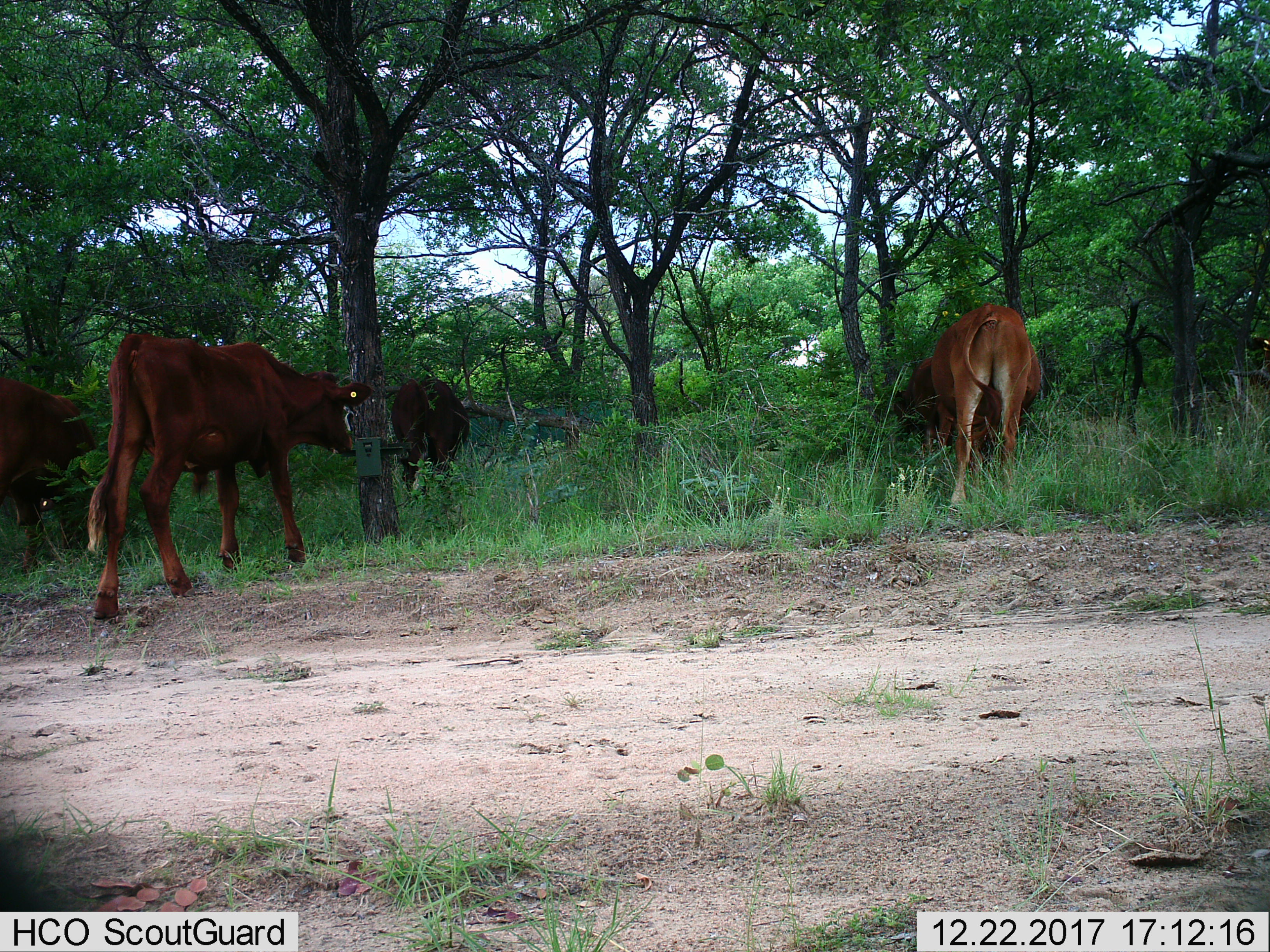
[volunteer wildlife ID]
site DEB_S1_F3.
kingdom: Animalia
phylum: Chordata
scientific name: Vertebrata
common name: domestic animal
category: domesticanimal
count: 5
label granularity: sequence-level